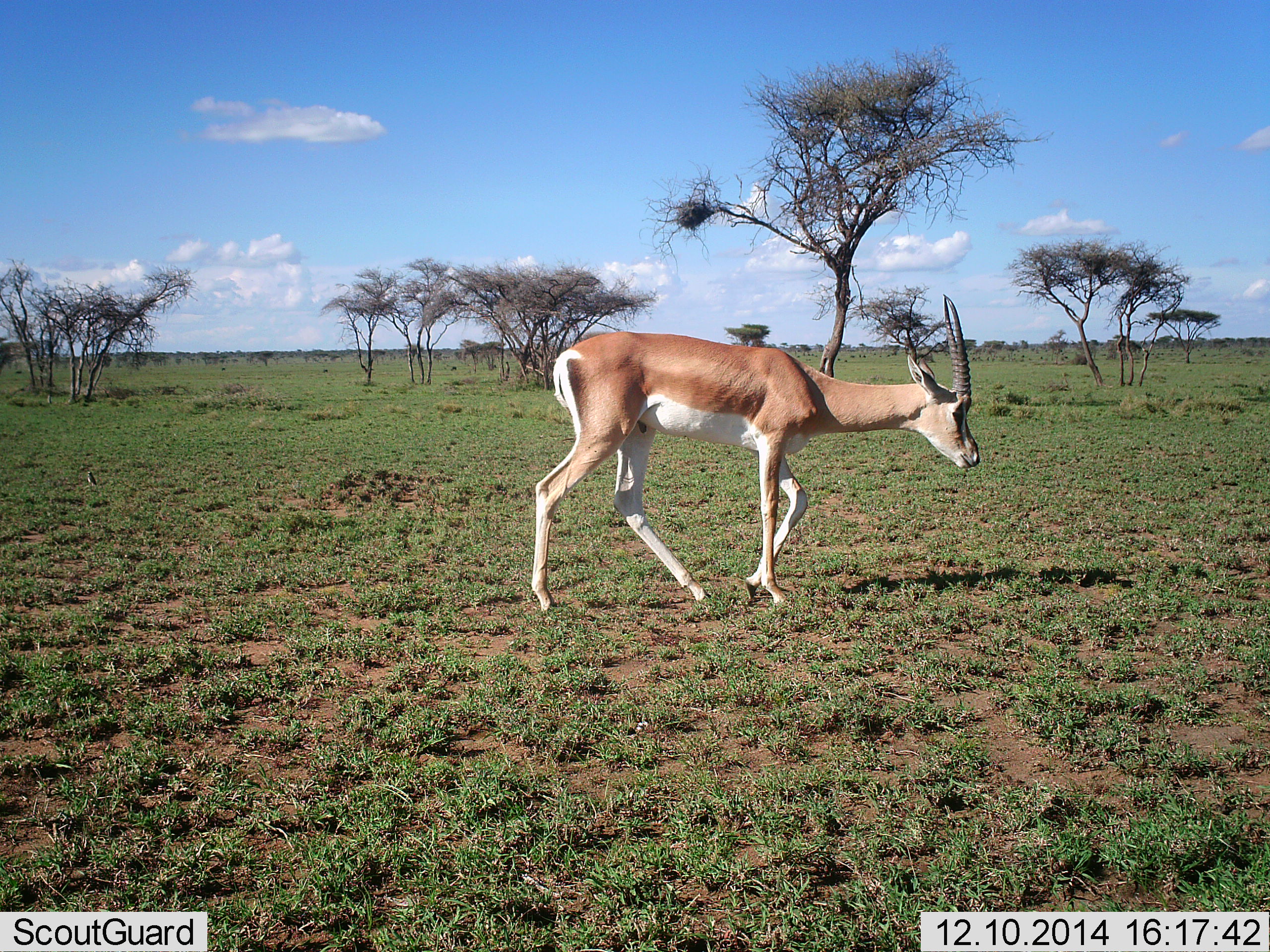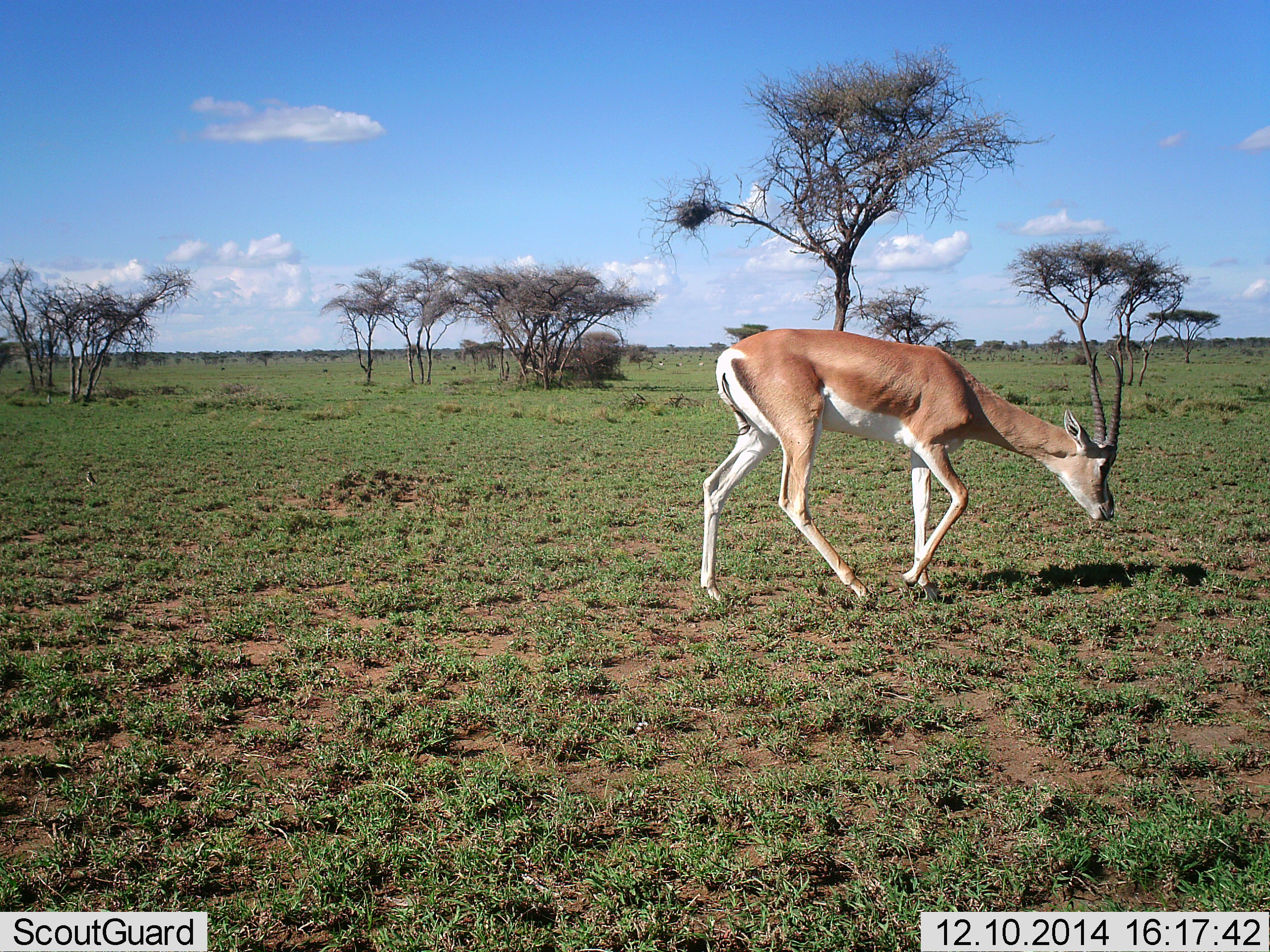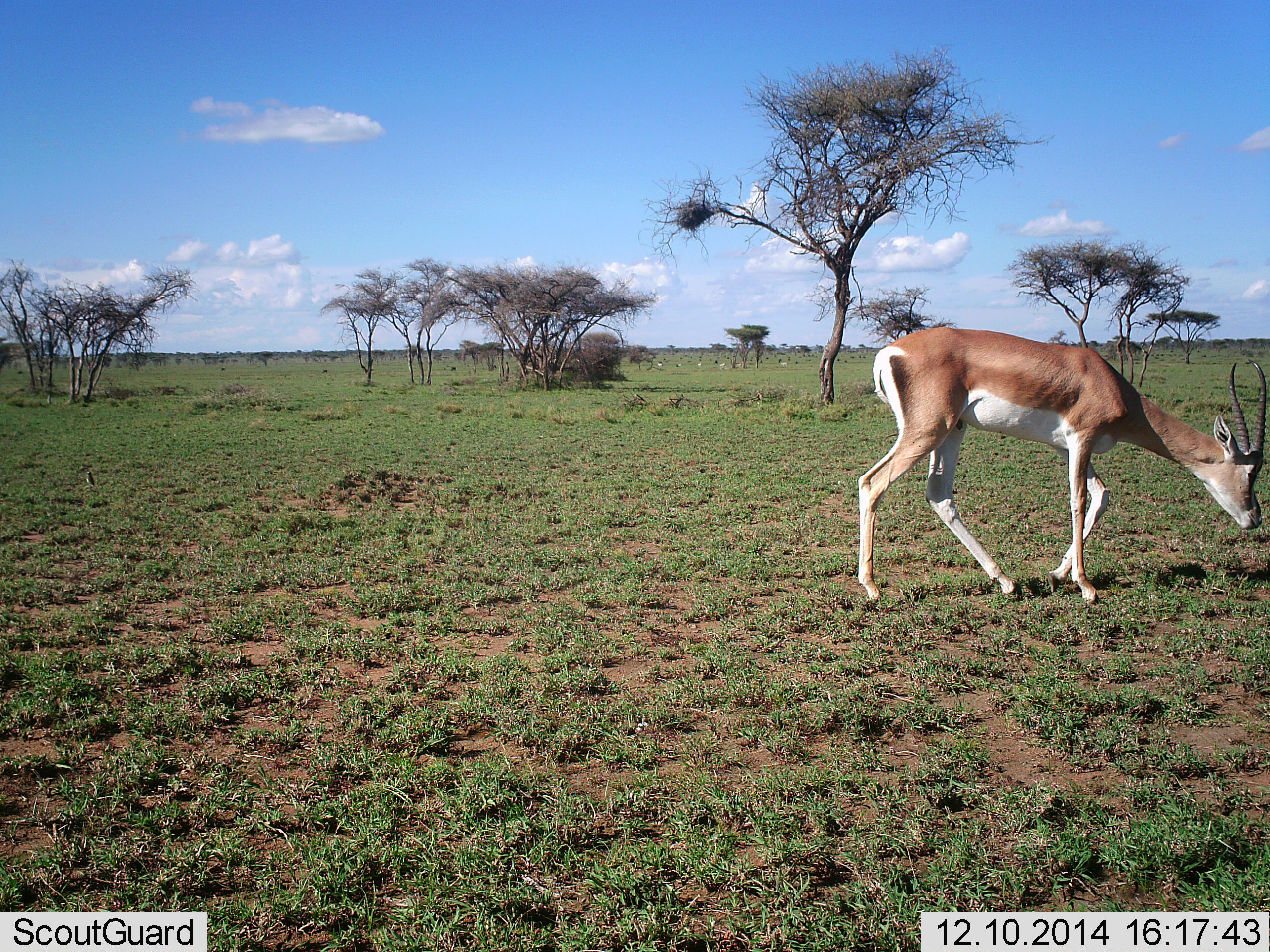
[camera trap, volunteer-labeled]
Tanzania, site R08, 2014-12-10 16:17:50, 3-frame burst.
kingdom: Animalia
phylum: Chordata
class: Mammalia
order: Artiodactyla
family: Bovidae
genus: Nanger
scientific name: Nanger granti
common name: grant's gazelle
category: gazellegrants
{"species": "gazellegrants (grant's gazelle) (Nanger granti)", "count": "1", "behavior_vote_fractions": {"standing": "9%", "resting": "0%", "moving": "82%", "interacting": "0%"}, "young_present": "0%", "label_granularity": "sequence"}